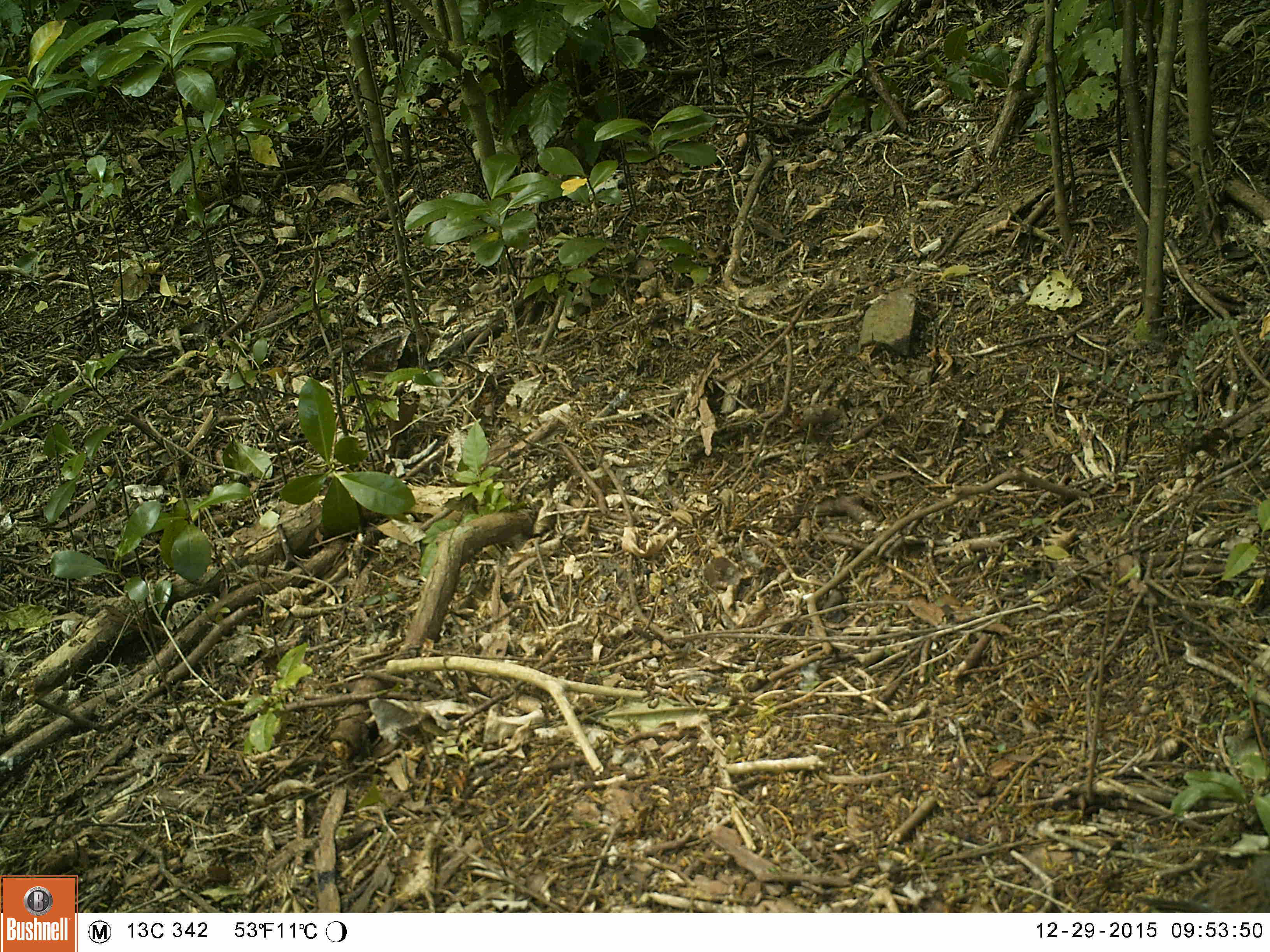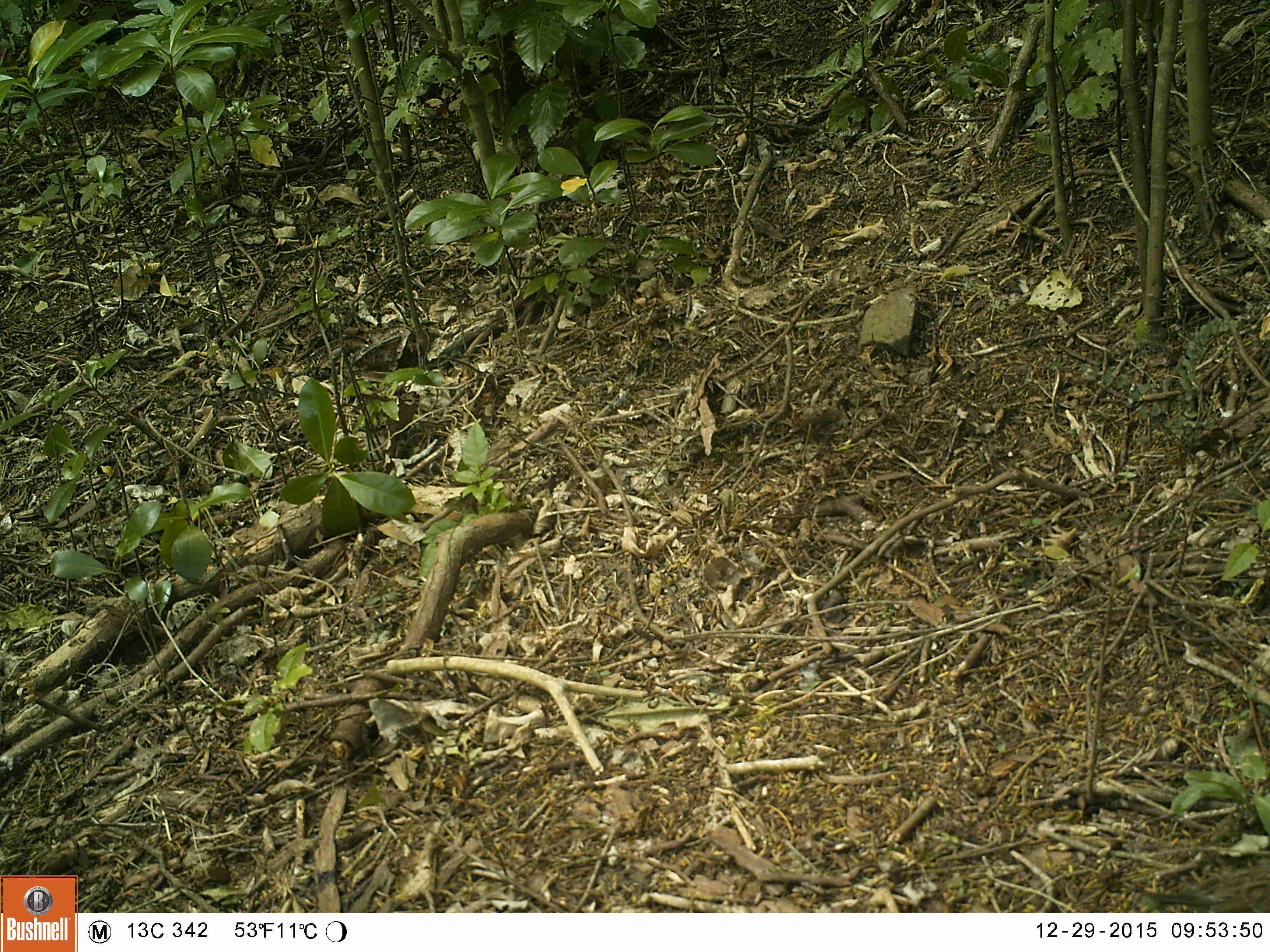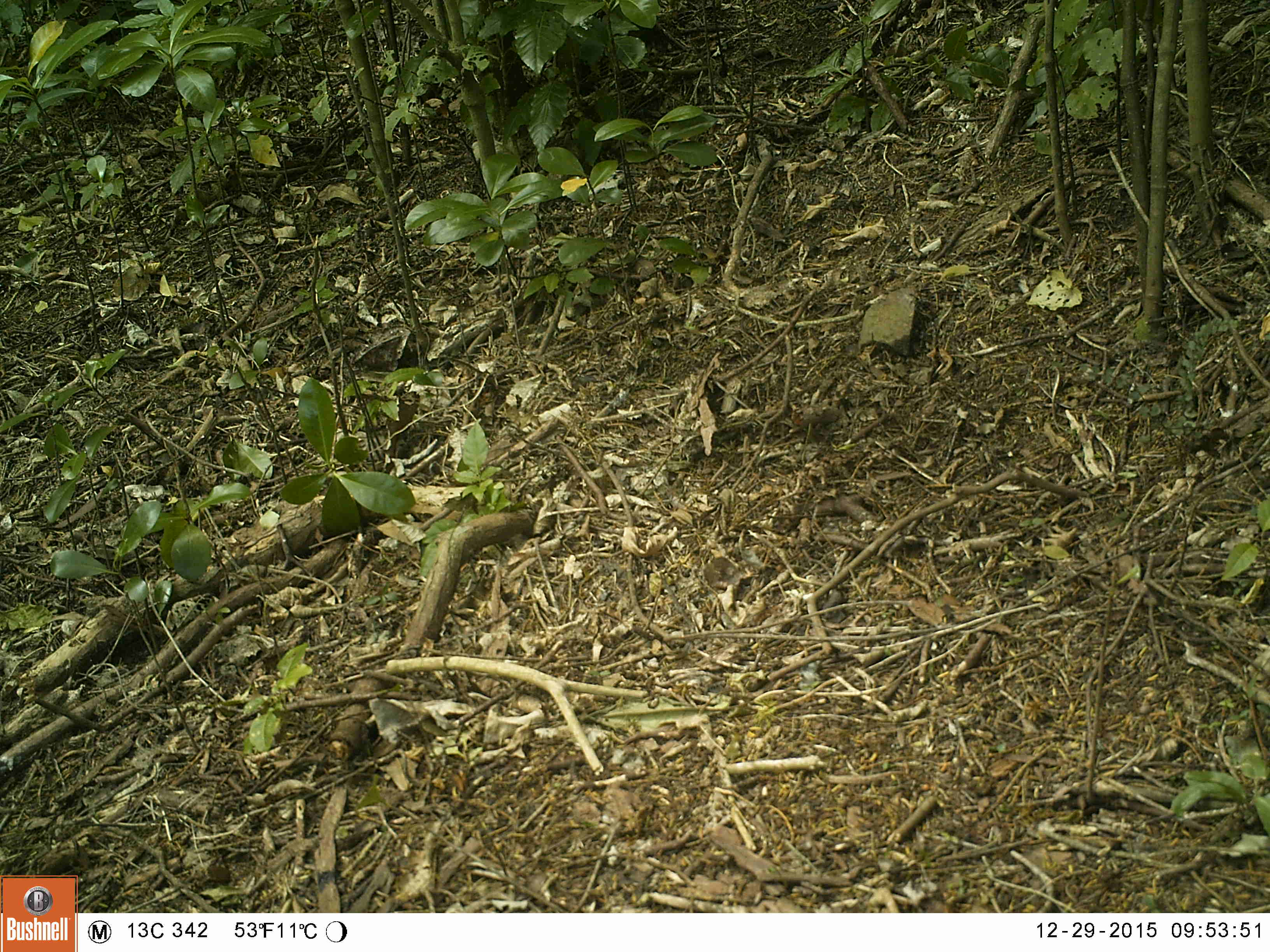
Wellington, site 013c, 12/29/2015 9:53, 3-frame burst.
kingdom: Animalia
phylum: Chordata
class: Aves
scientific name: Aves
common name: bird